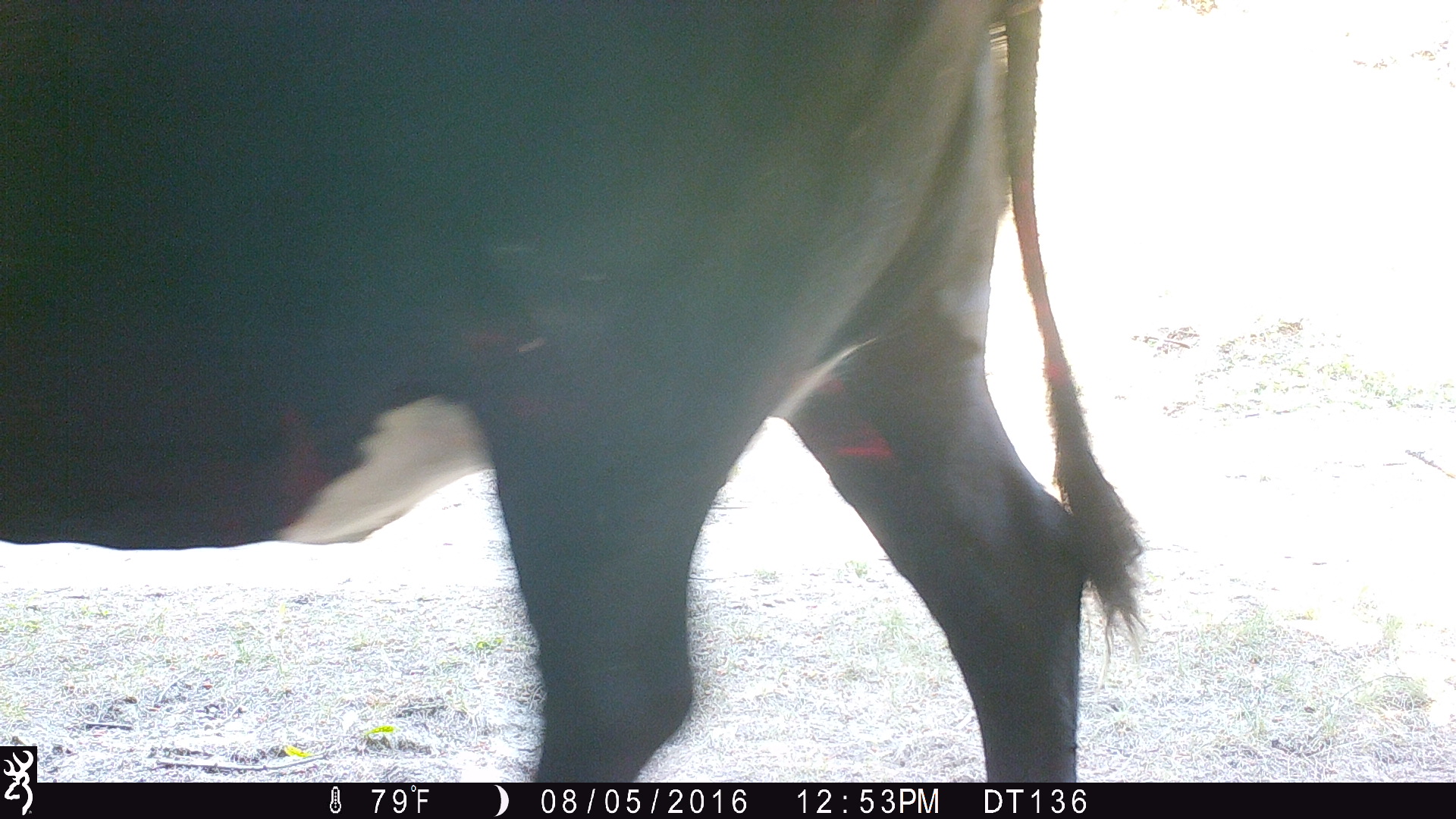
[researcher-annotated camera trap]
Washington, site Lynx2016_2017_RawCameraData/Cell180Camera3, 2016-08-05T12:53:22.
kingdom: Animalia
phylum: Chordata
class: Mammalia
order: Artiodactyla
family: Bovidae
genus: Bos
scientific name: Bos taurus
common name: domestic cattle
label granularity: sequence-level